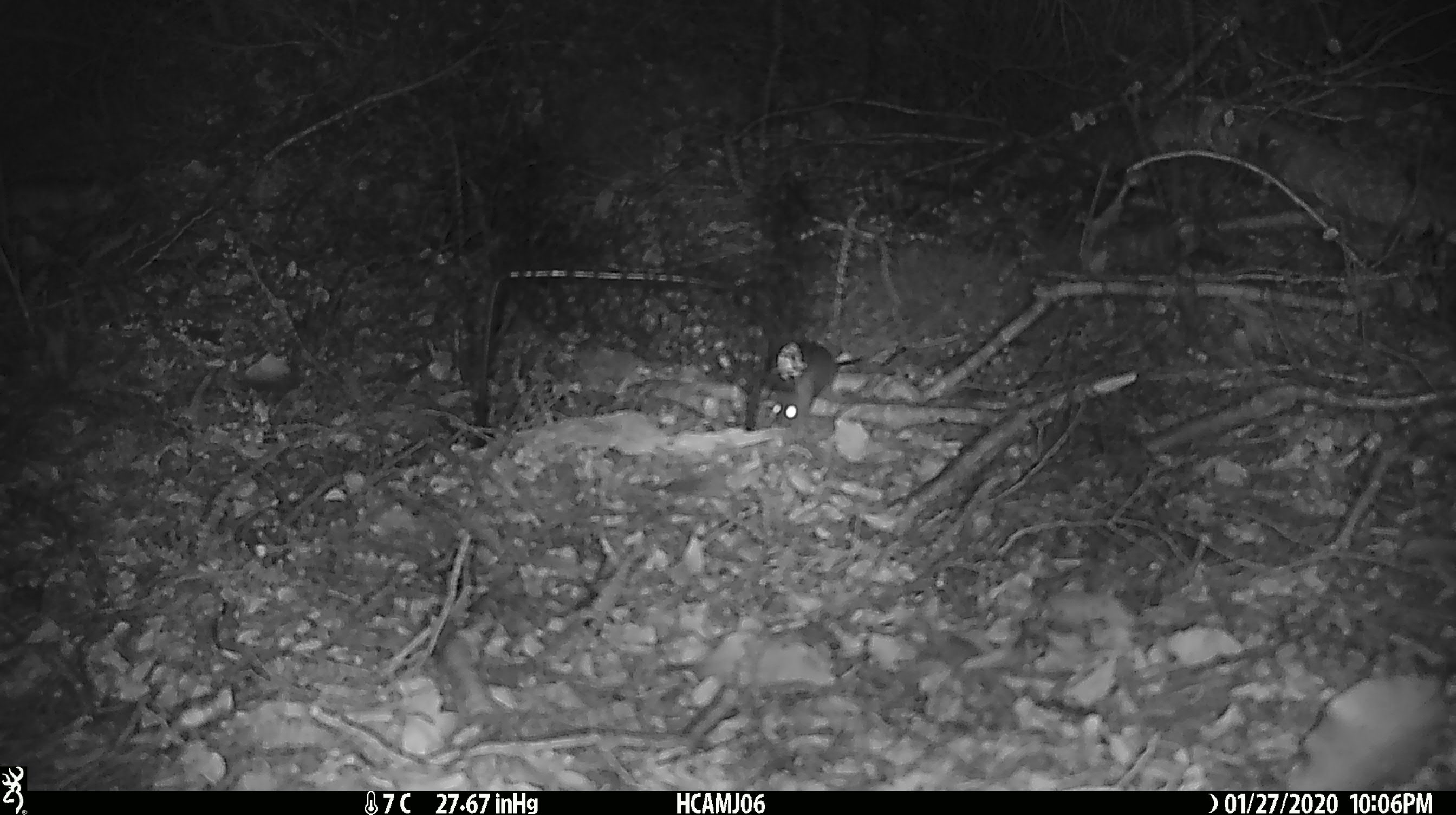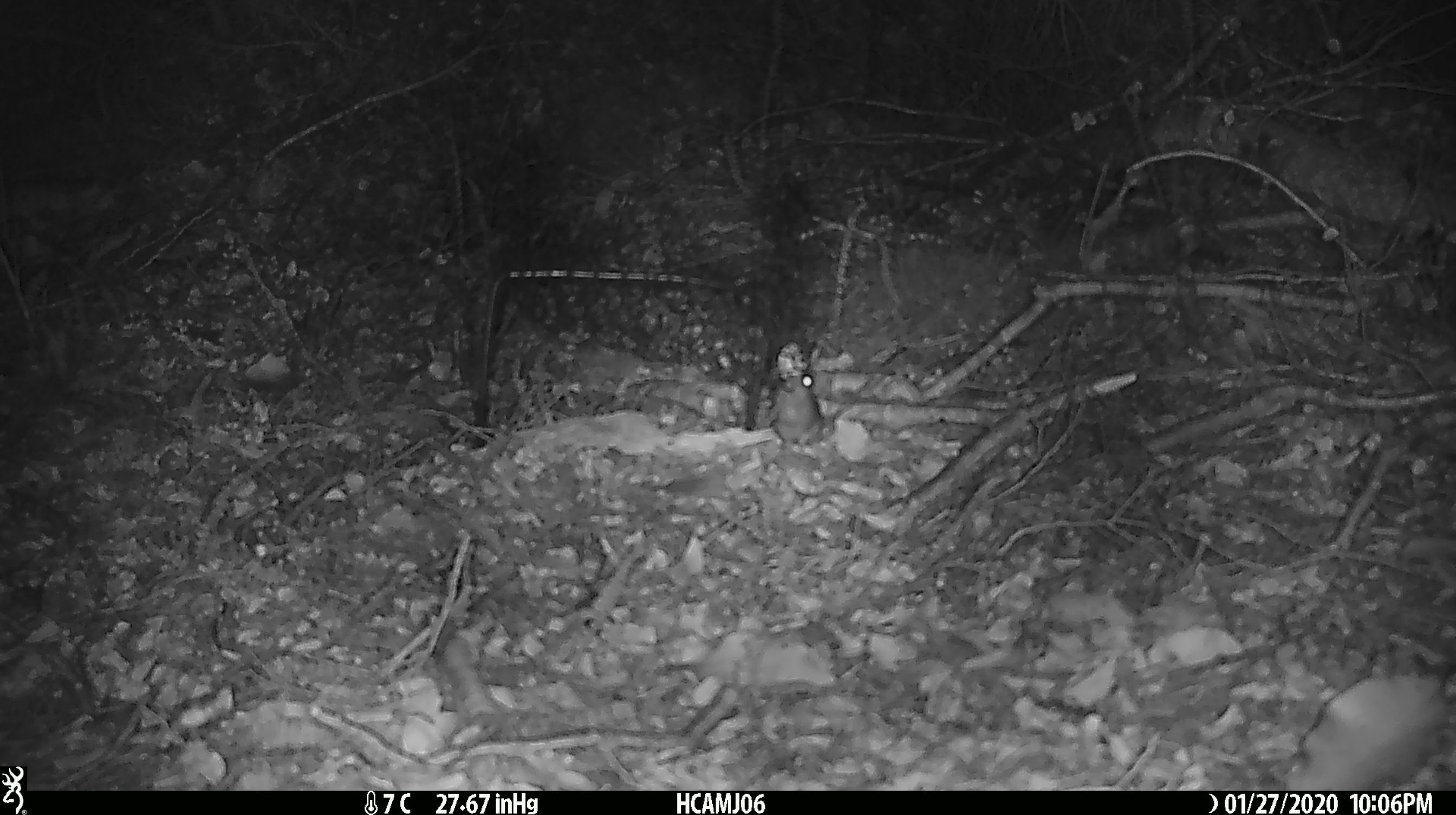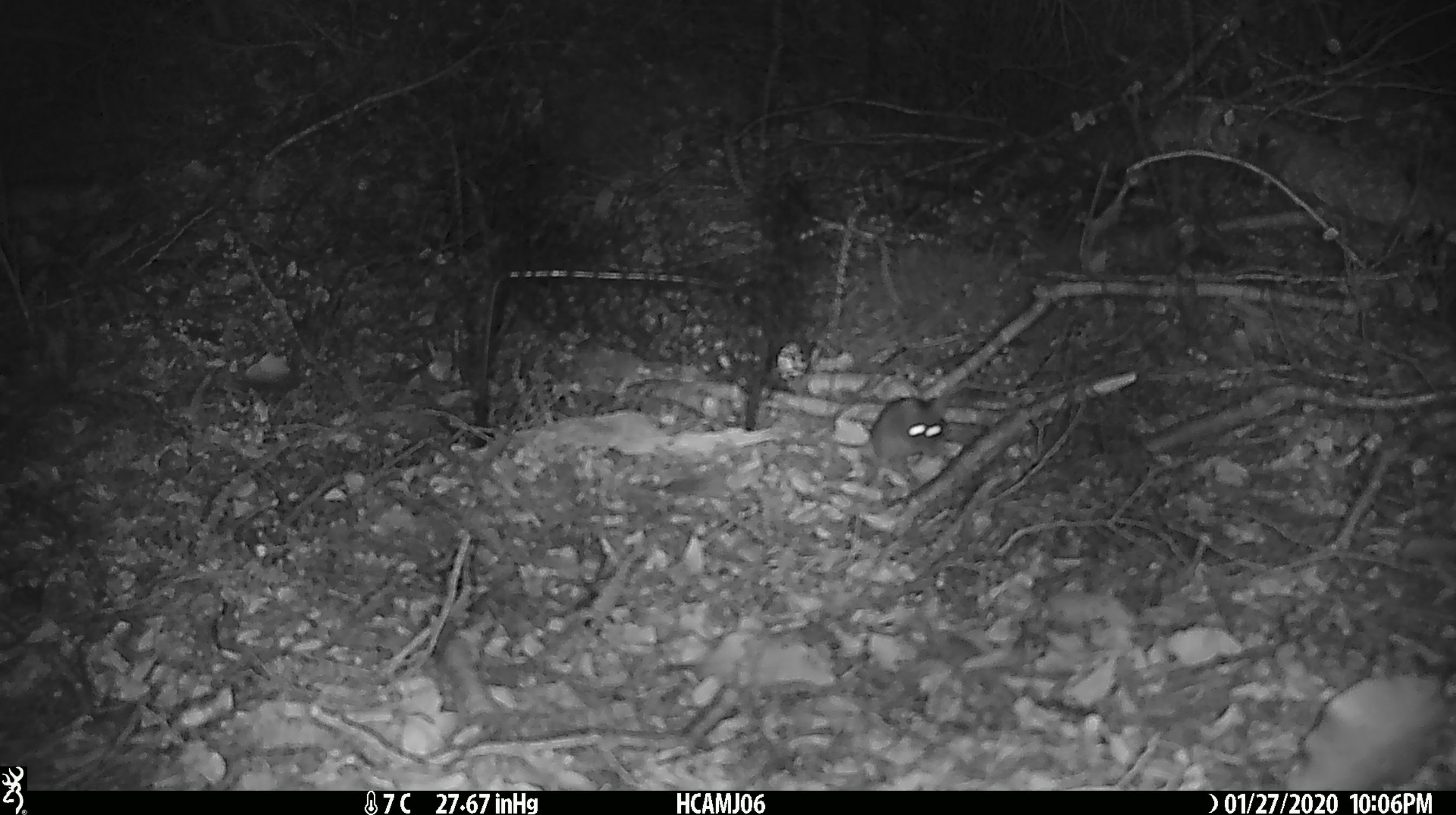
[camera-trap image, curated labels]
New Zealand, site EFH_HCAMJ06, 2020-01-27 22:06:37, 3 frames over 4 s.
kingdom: Animalia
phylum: Chordata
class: Mammalia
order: Rodentia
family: Muridae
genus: Mus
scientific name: Mus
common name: mouse